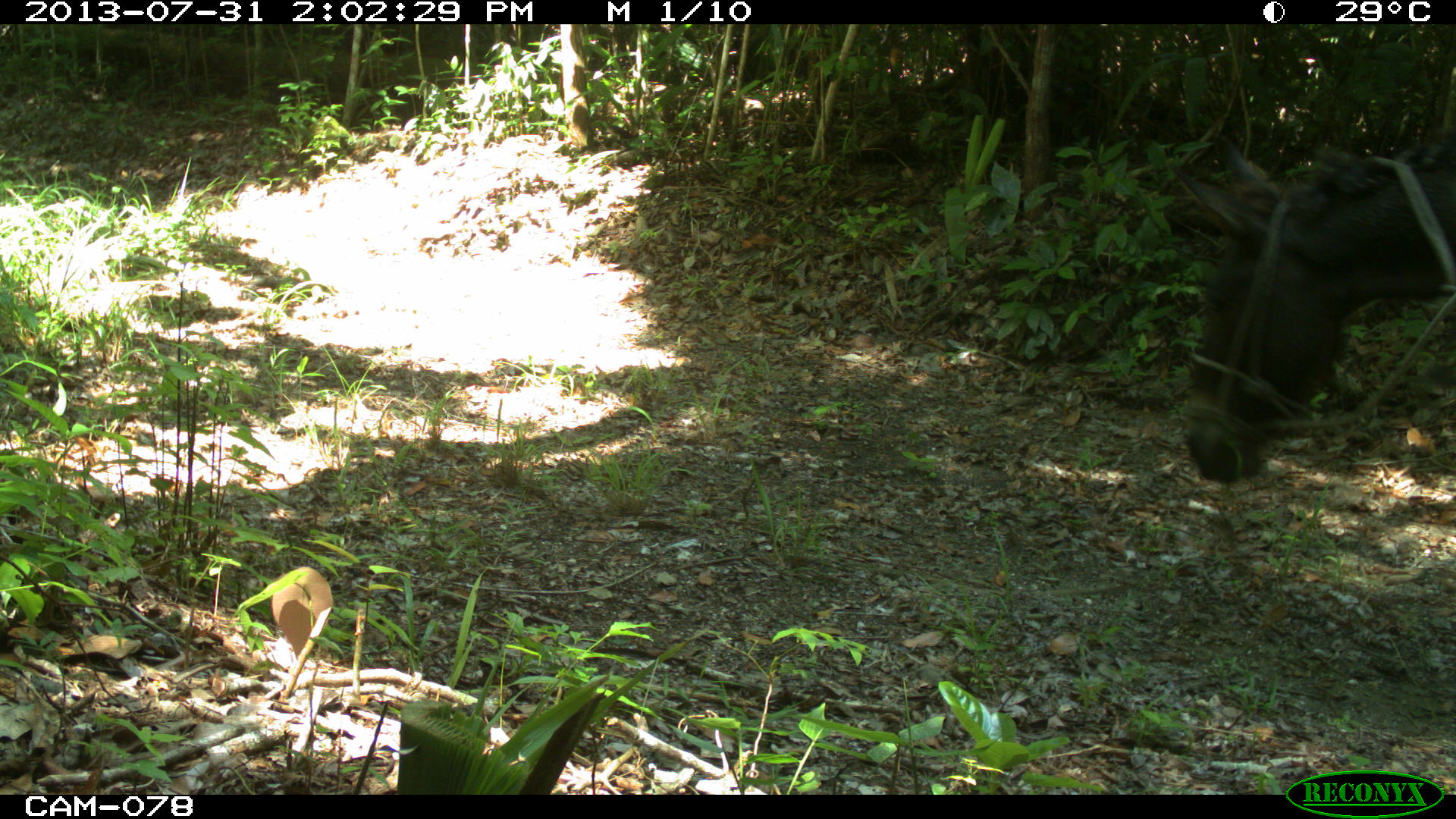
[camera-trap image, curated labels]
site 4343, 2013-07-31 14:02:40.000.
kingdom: Animalia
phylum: Chordata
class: Mammalia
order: Perissodactyla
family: Equidae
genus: Equus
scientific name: Equus ferus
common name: wild horse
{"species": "Equus ferus (wild horse)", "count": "2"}